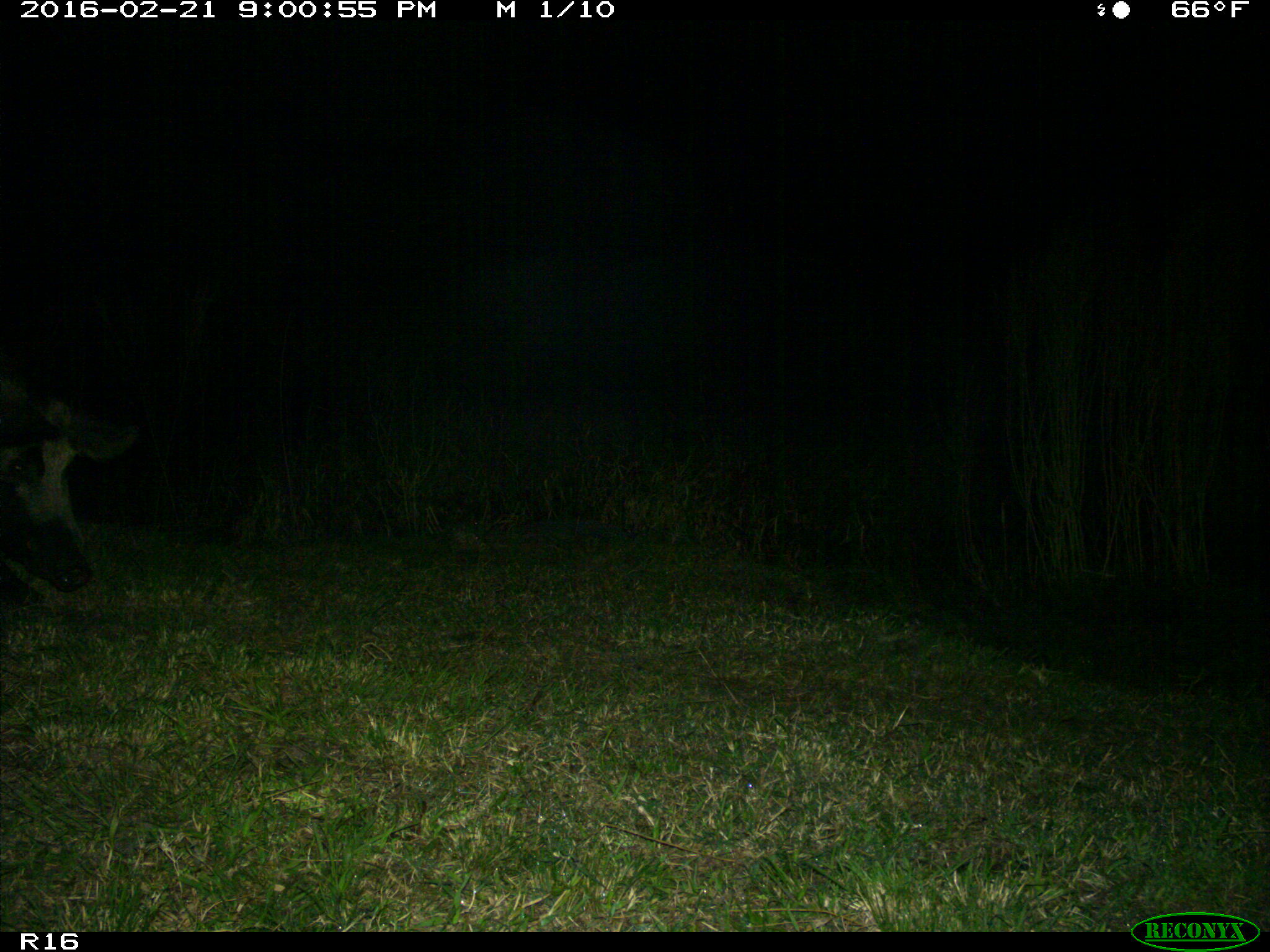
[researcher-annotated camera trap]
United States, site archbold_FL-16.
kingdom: Animalia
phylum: Chordata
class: Mammalia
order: Artiodactyla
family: Suidae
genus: Sus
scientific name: Sus scrofa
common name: wild boar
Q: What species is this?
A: Sus scrofa (wild boar).